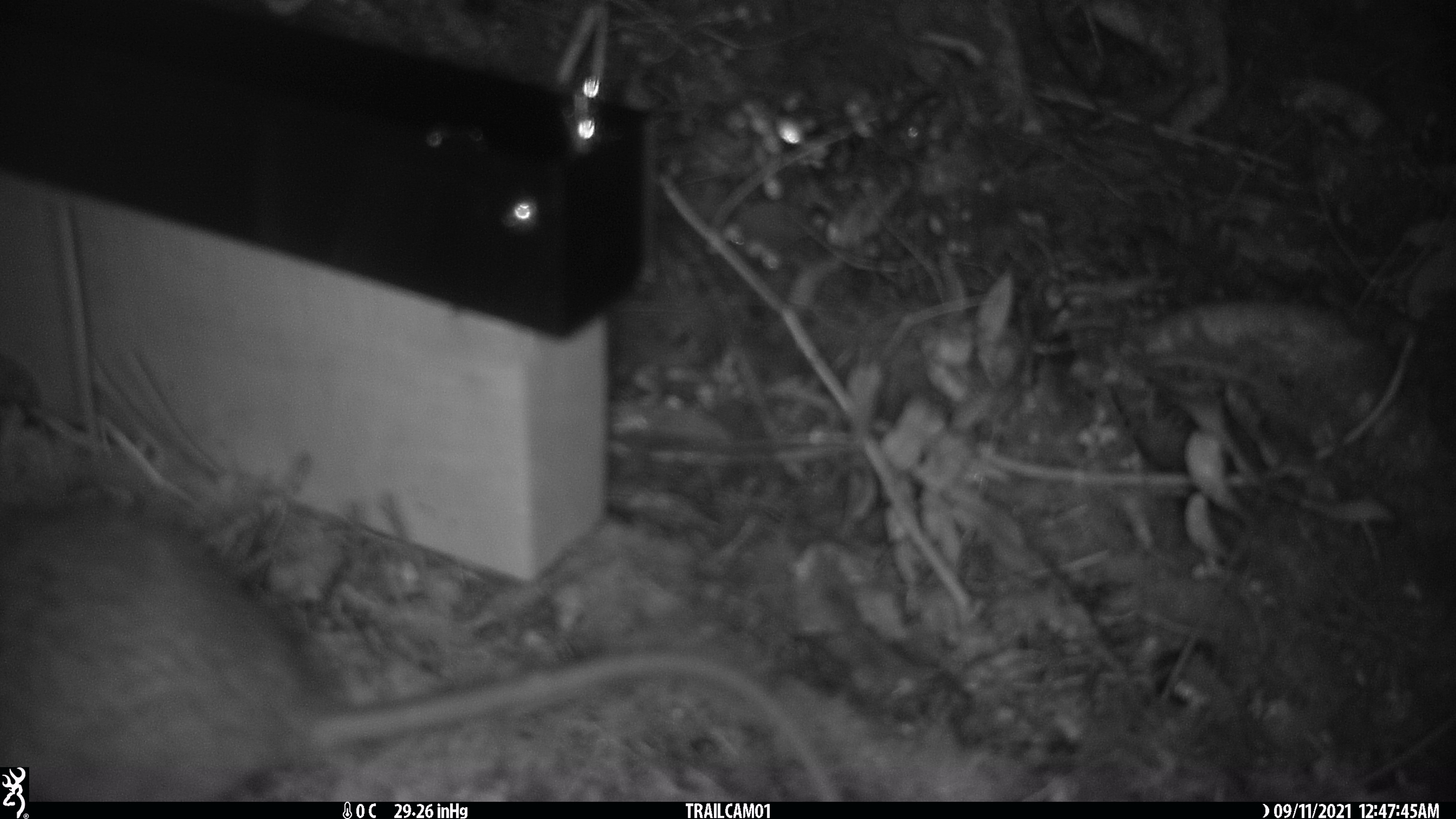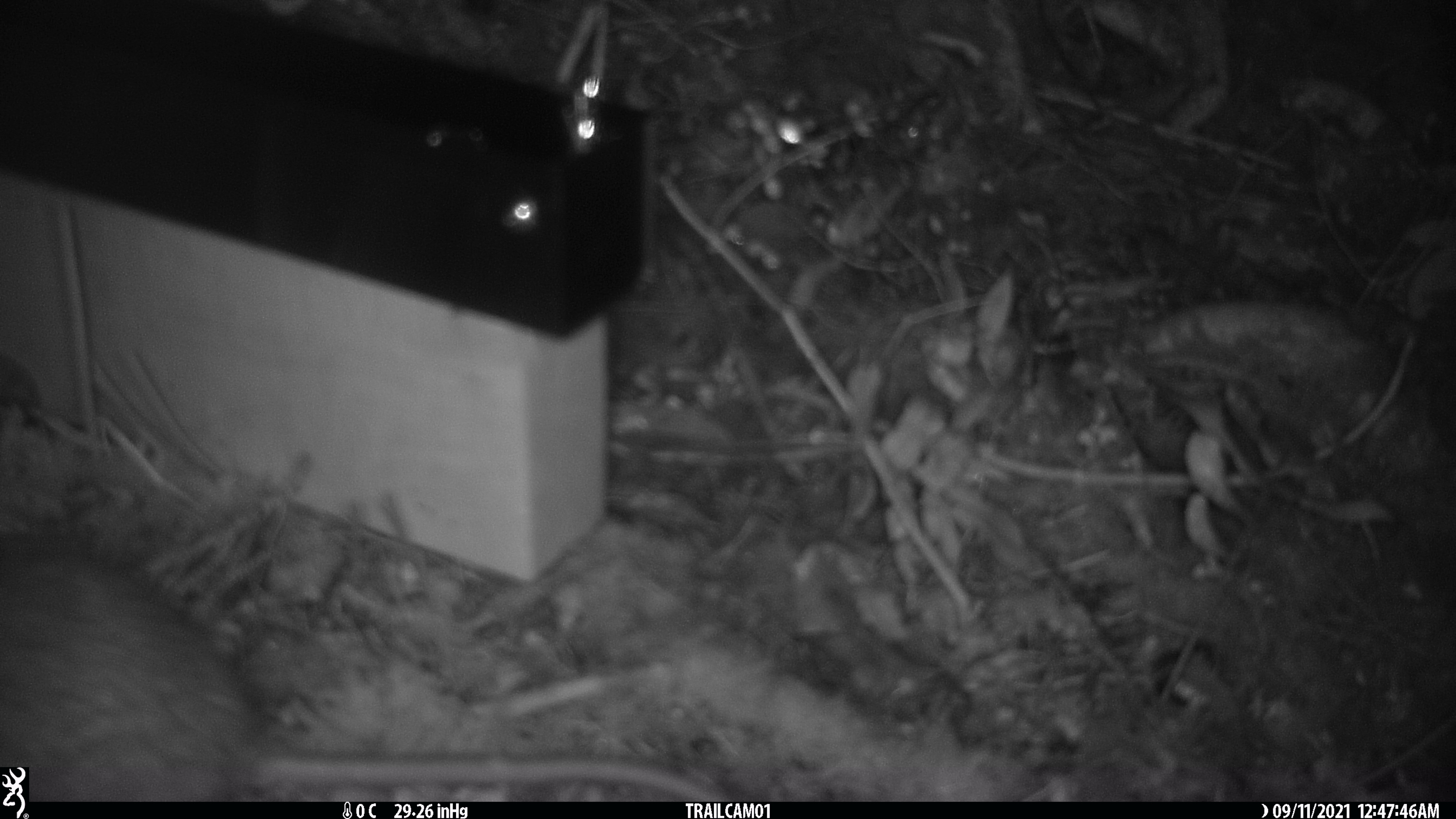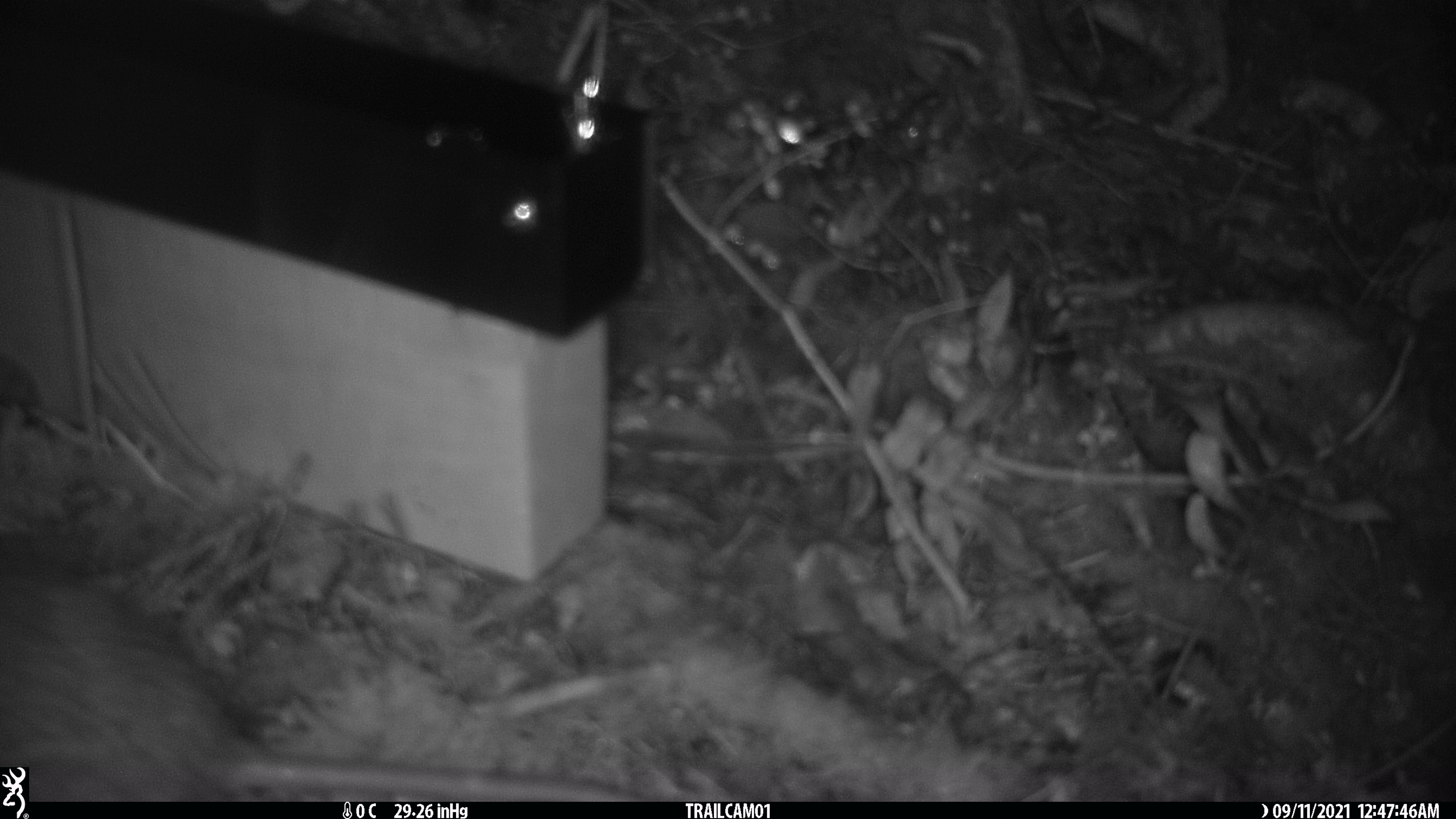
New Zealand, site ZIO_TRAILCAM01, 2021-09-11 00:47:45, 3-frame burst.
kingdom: Animalia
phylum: Chordata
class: Mammalia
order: Rodentia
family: Muridae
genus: Rattus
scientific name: Rattus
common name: rat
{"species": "rat (Rattus)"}